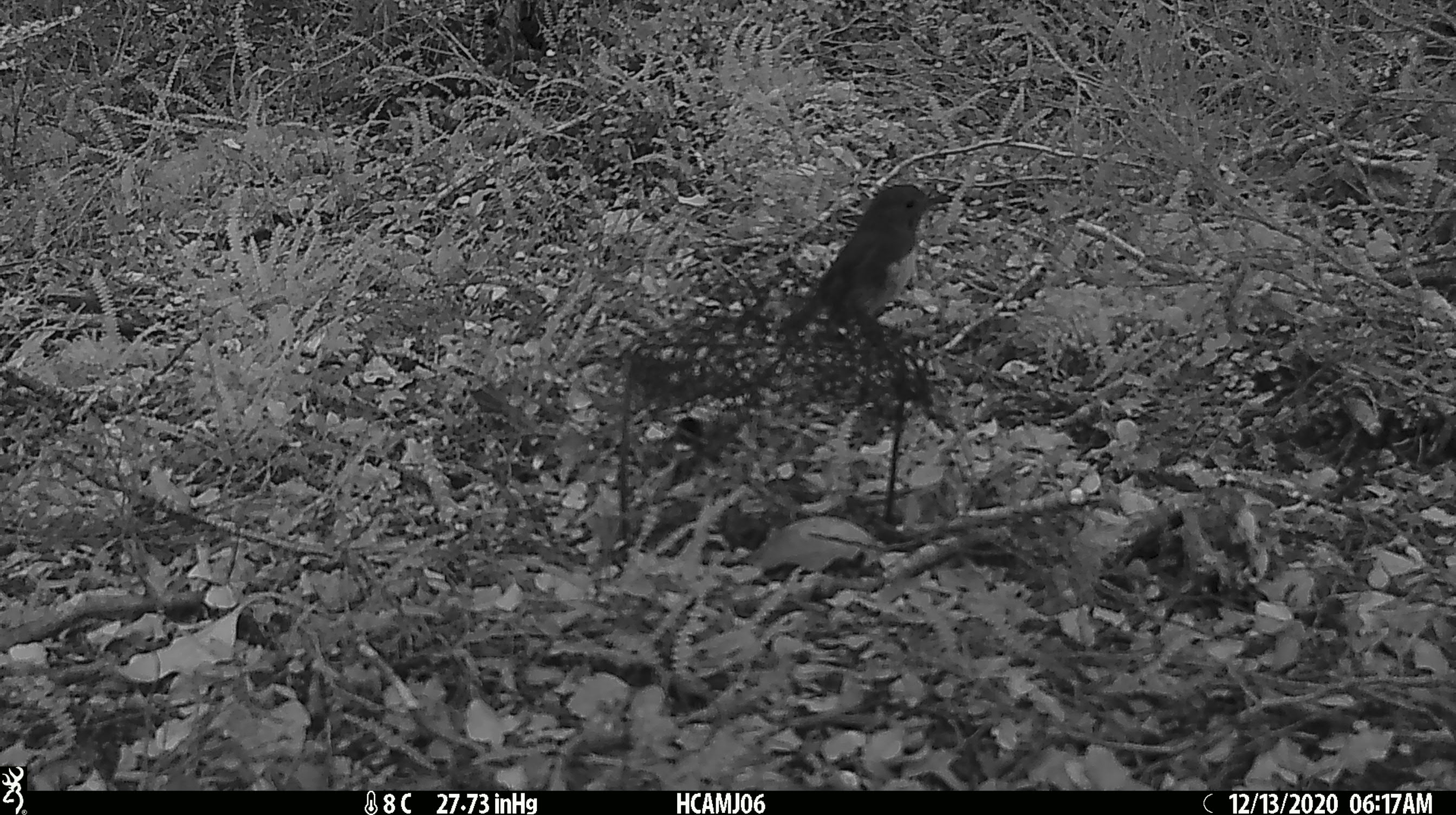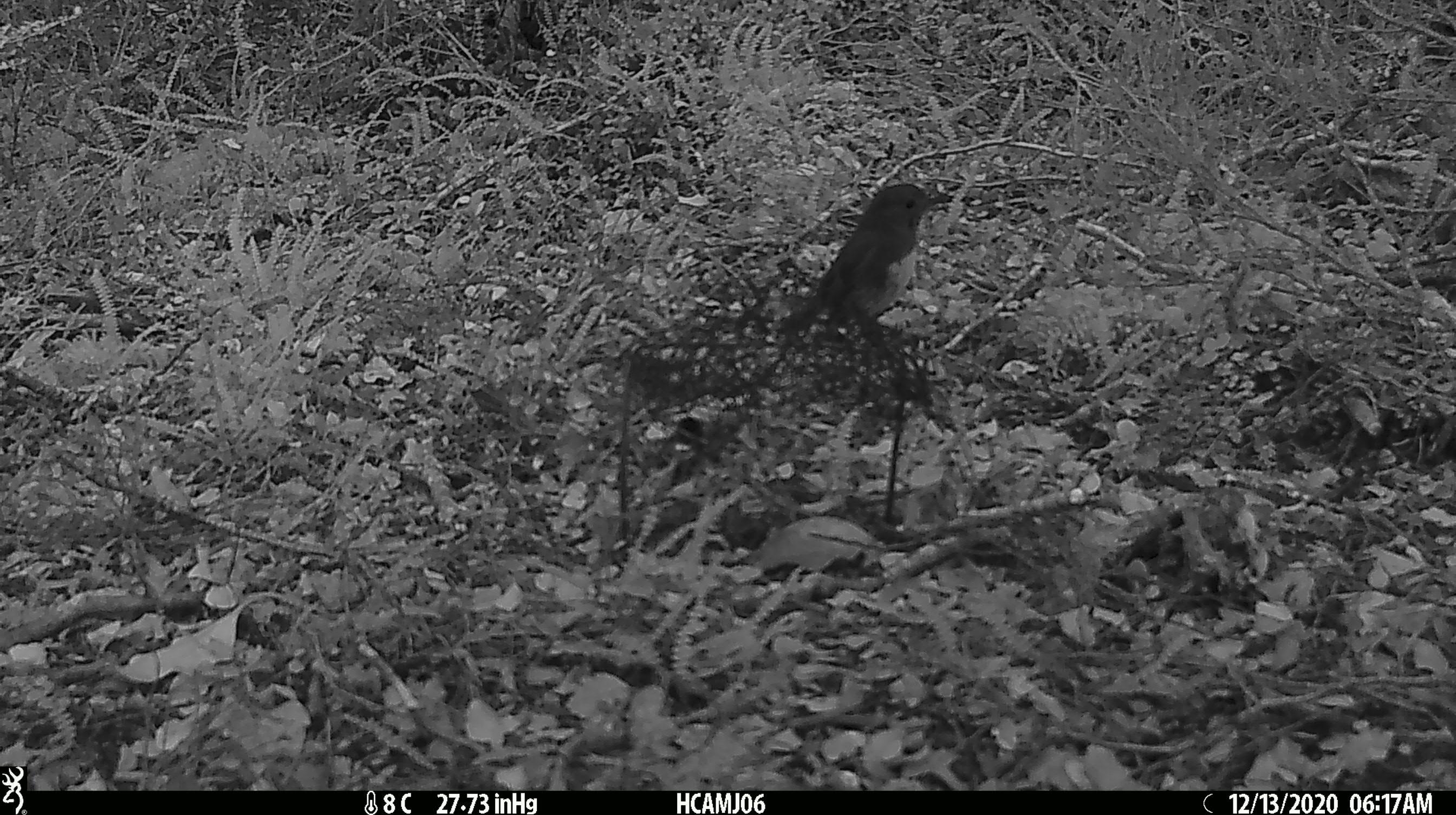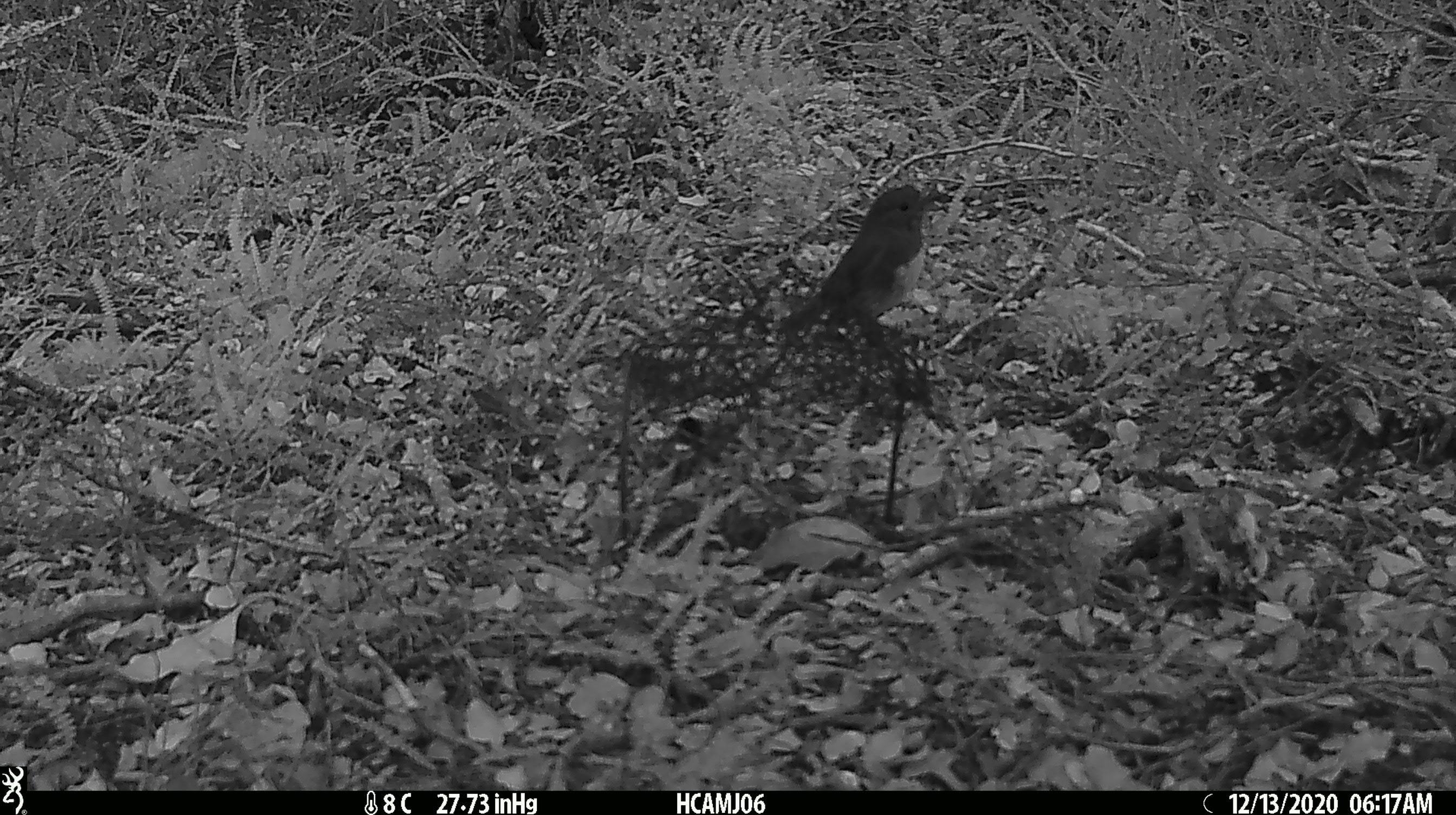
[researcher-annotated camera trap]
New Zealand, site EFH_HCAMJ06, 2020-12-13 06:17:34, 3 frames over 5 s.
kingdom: Animalia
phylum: Chordata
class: Aves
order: Passeriformes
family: Petroicidae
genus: Petroica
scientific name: Petroica australis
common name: new zealand robin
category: robin